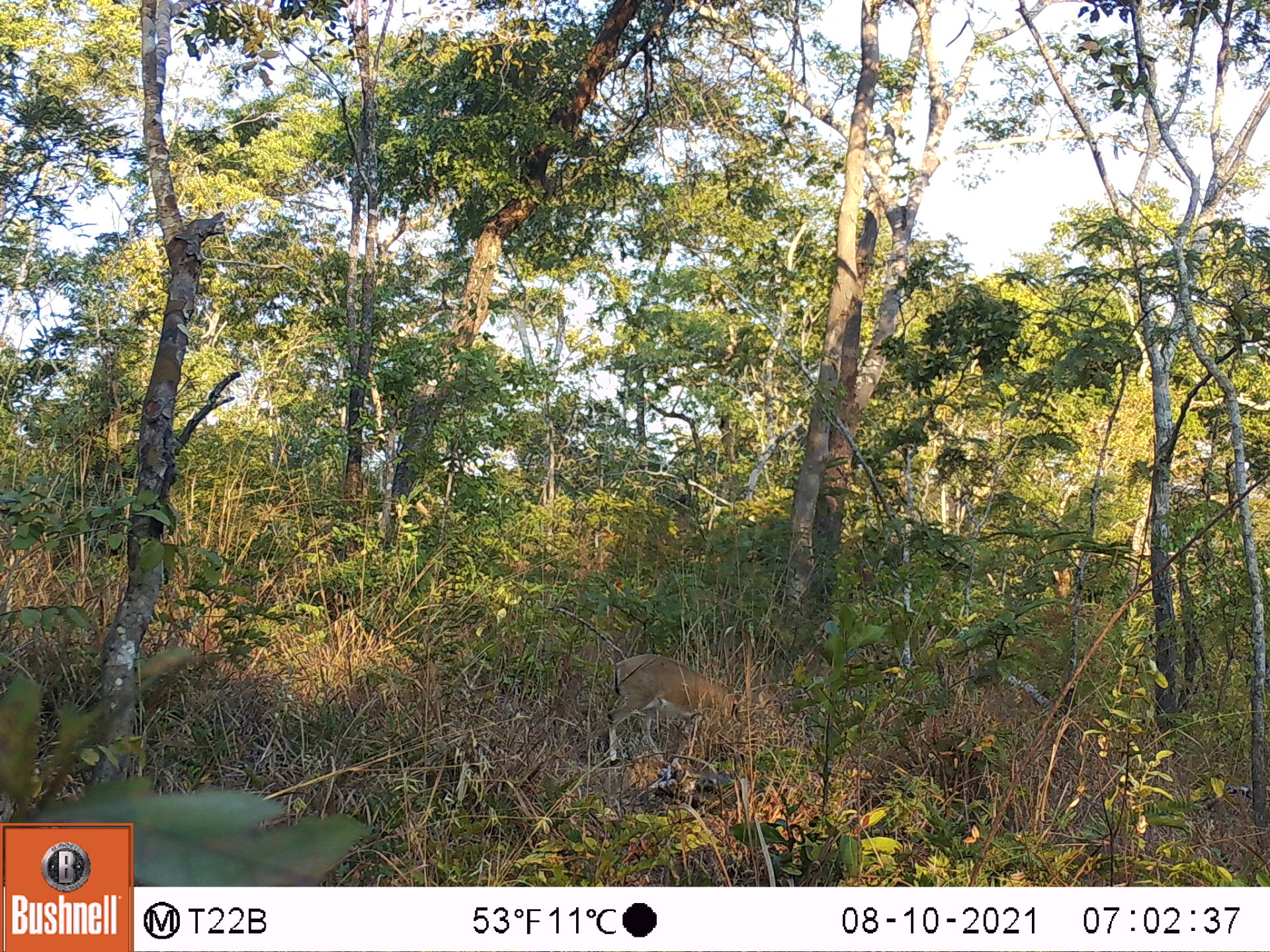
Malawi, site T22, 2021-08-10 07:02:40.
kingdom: Animalia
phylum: Chordata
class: Mammalia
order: Artiodactyla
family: Bovidae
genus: Sylvicapra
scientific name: Sylvicapra grimmia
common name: common duiker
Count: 1.